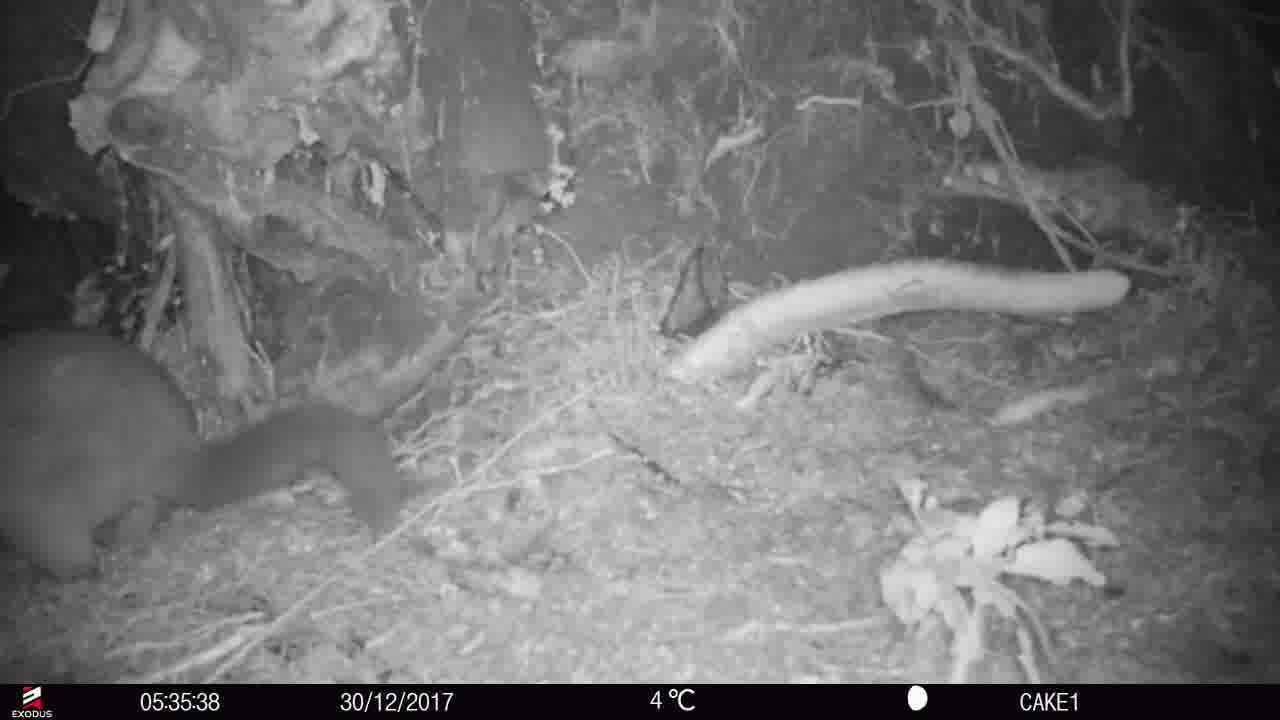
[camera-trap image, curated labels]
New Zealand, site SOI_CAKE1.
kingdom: Animalia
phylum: Chordata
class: Mammalia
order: Diprotodontia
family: Phalangeridae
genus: Trichosurus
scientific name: Trichosurus vulpecula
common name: common brushtail possum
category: possum